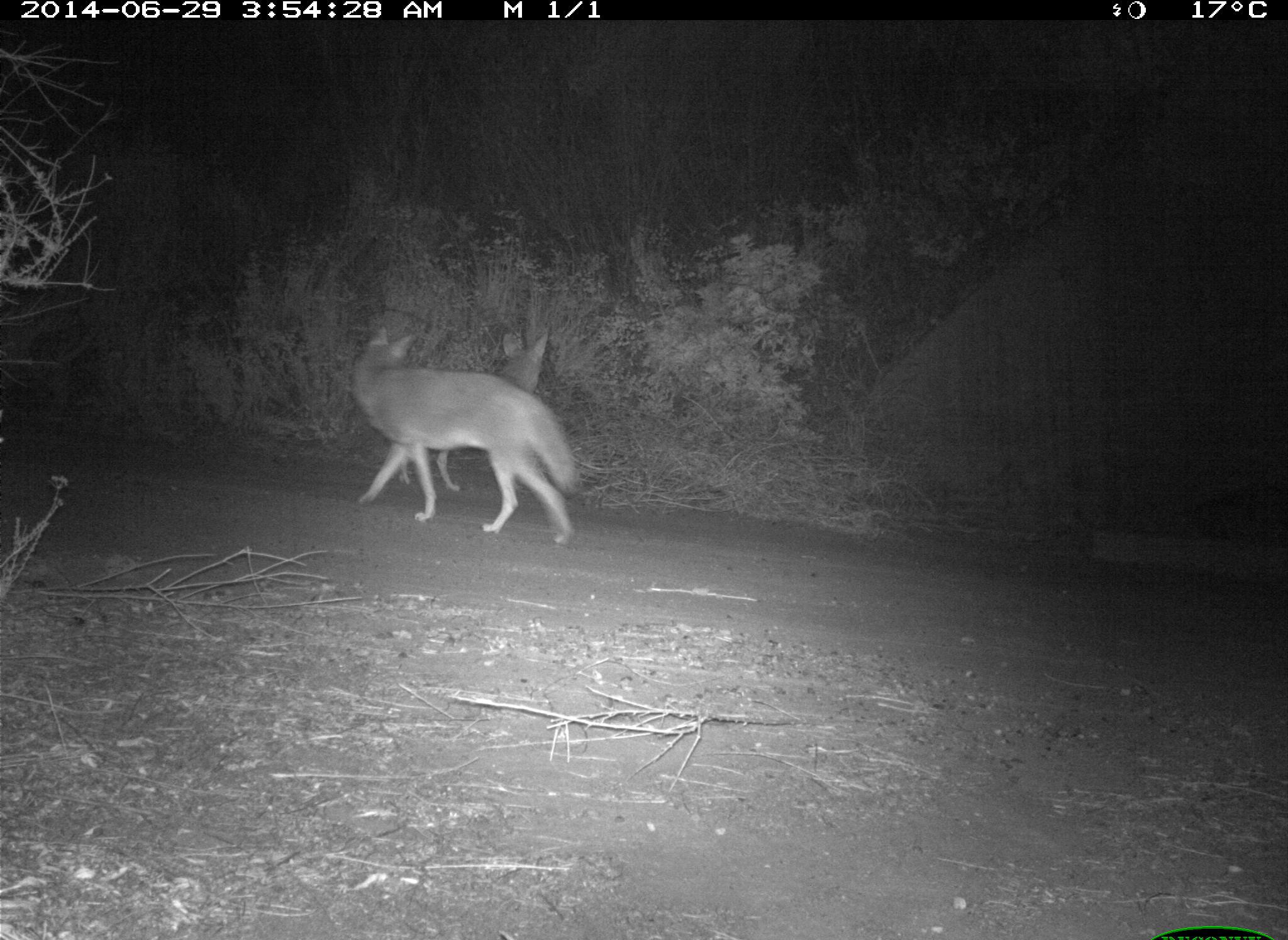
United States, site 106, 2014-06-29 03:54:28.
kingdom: Animalia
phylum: Chordata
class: Mammalia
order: Carnivora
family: Canidae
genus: Canis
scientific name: Canis latrans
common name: coyote